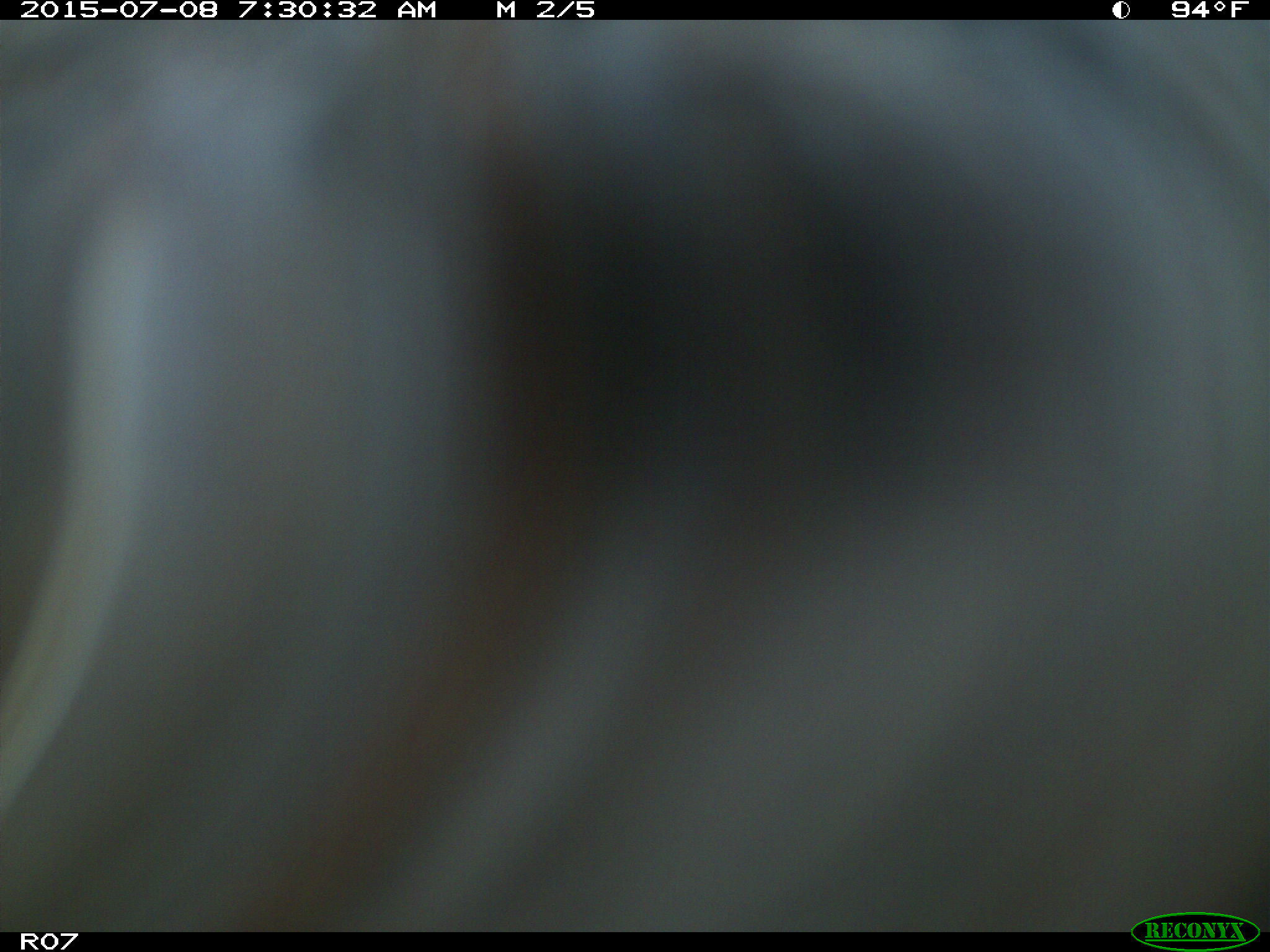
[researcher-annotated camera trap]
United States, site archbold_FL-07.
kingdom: Animalia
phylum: Chordata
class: Mammalia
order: Artiodactyla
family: Bovidae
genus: Bos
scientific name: Bos taurus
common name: domestic cow